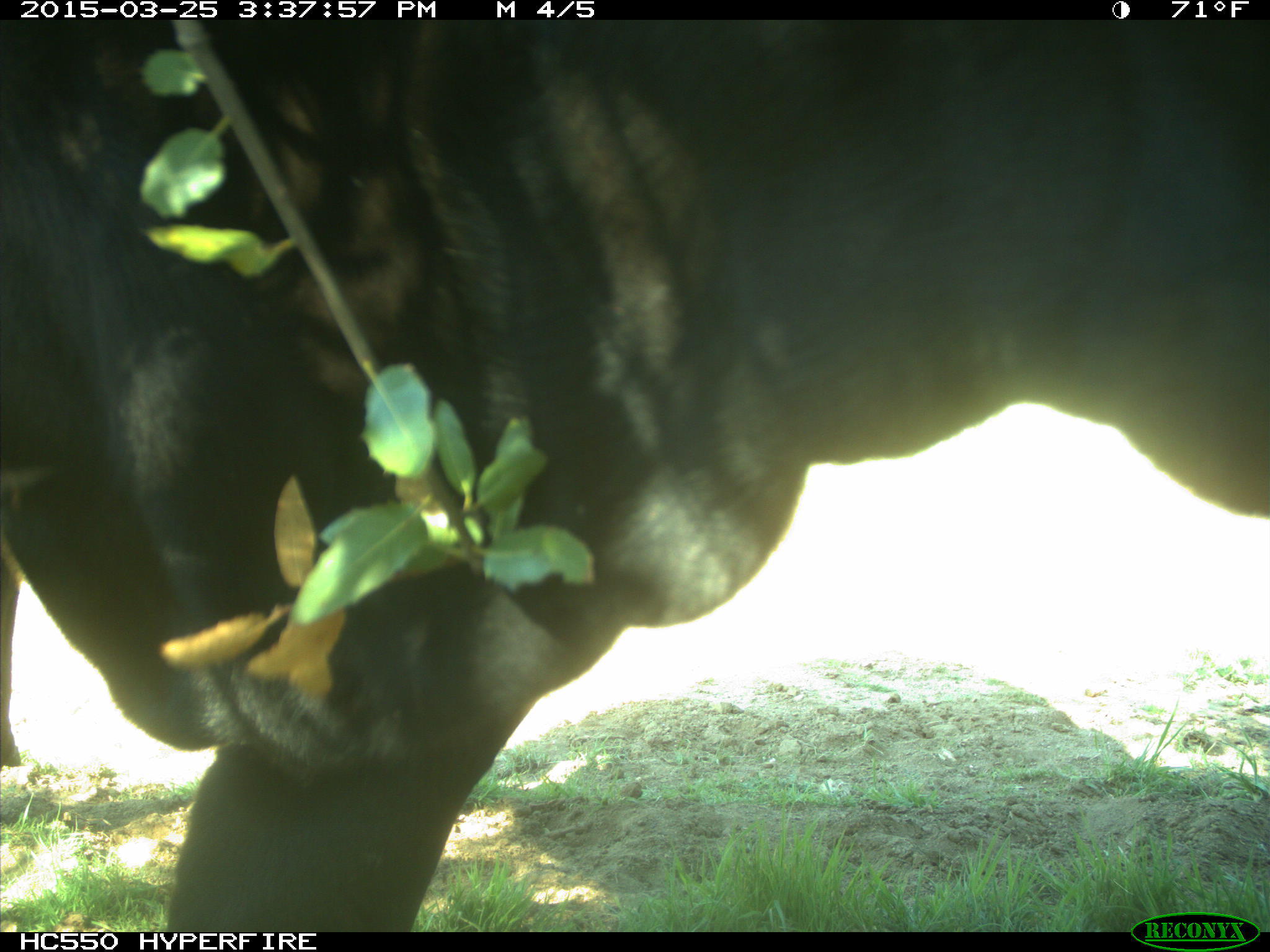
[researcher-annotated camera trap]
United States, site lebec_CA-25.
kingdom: Animalia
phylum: Chordata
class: Mammalia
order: Artiodactyla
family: Bovidae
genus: Bos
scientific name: Bos taurus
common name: domestic cow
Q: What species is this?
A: Bos taurus (domestic cow).